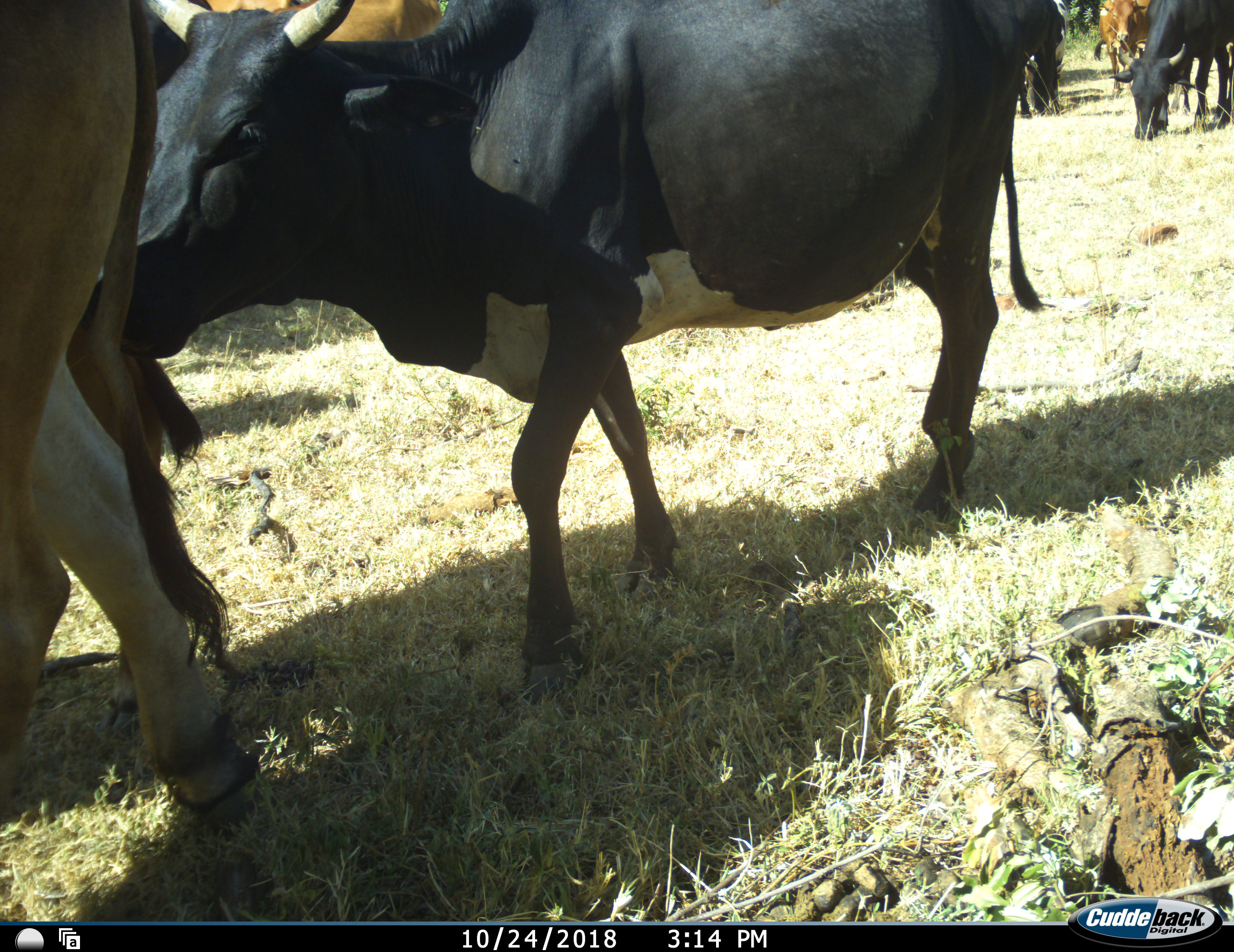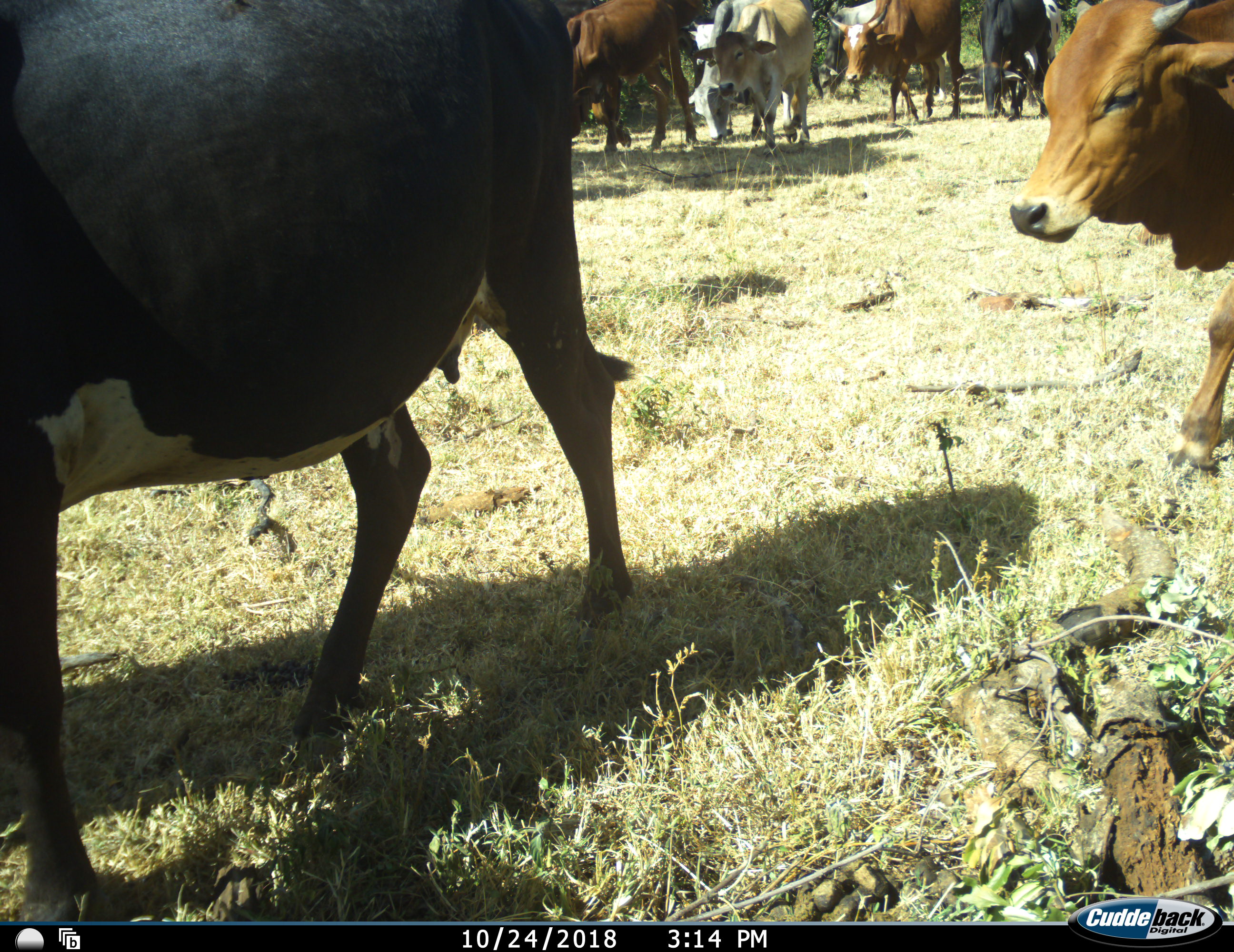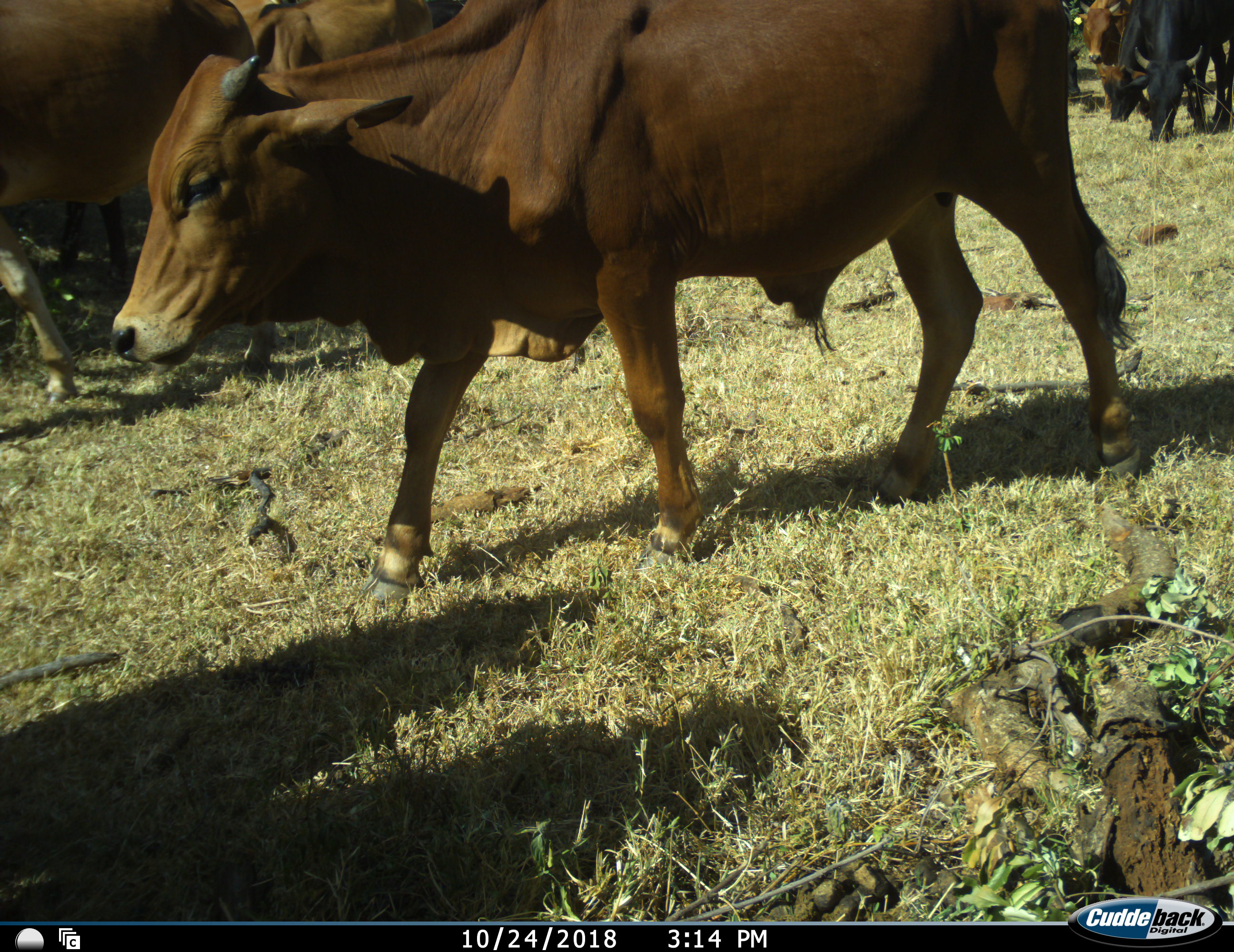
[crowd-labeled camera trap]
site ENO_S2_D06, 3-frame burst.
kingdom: Animalia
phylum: Chordata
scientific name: Vertebrata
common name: domestic animal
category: domesticanimal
Domesticanimal (domestic animal) (Vertebrata), count 11-50. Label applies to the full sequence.